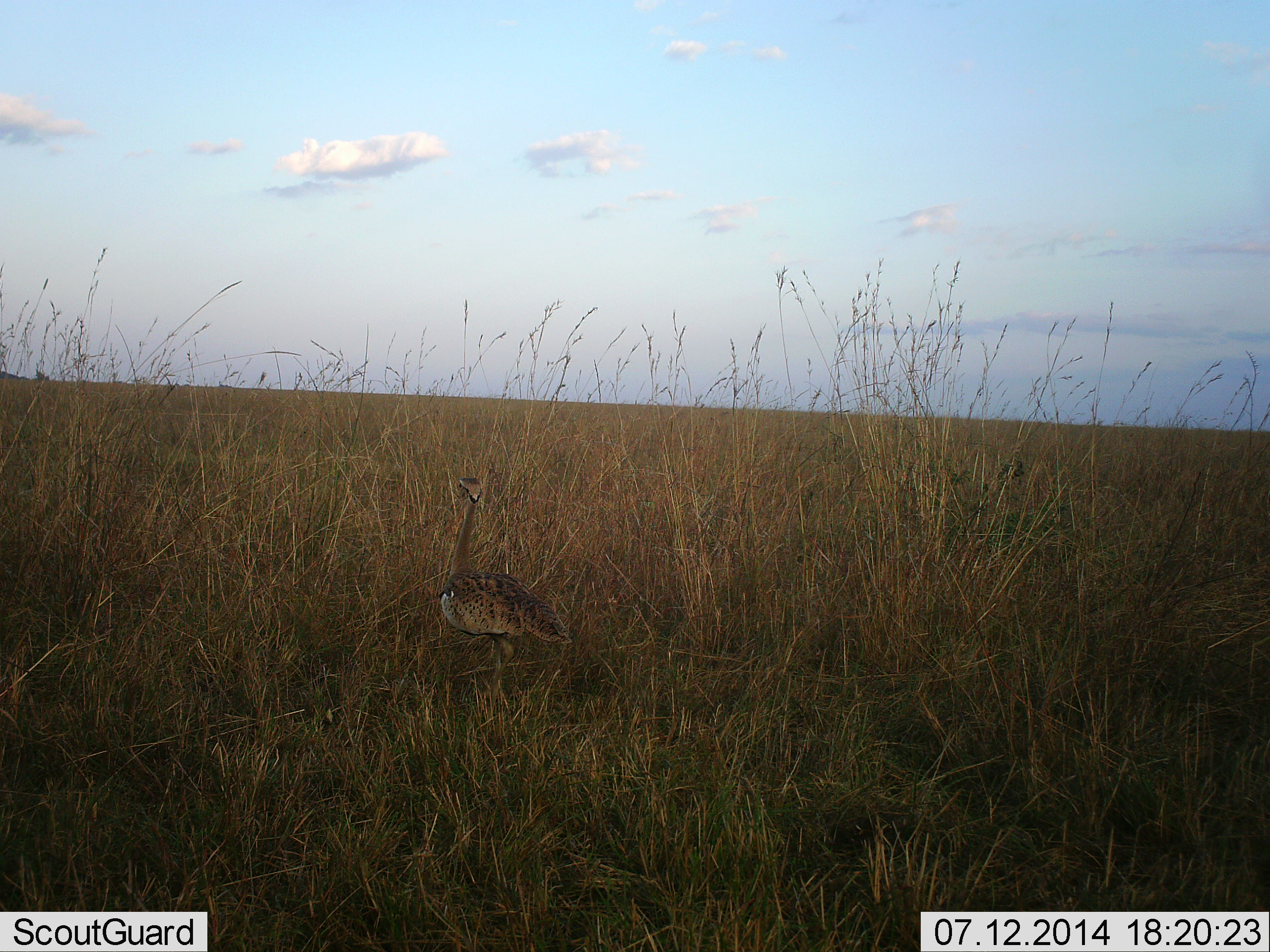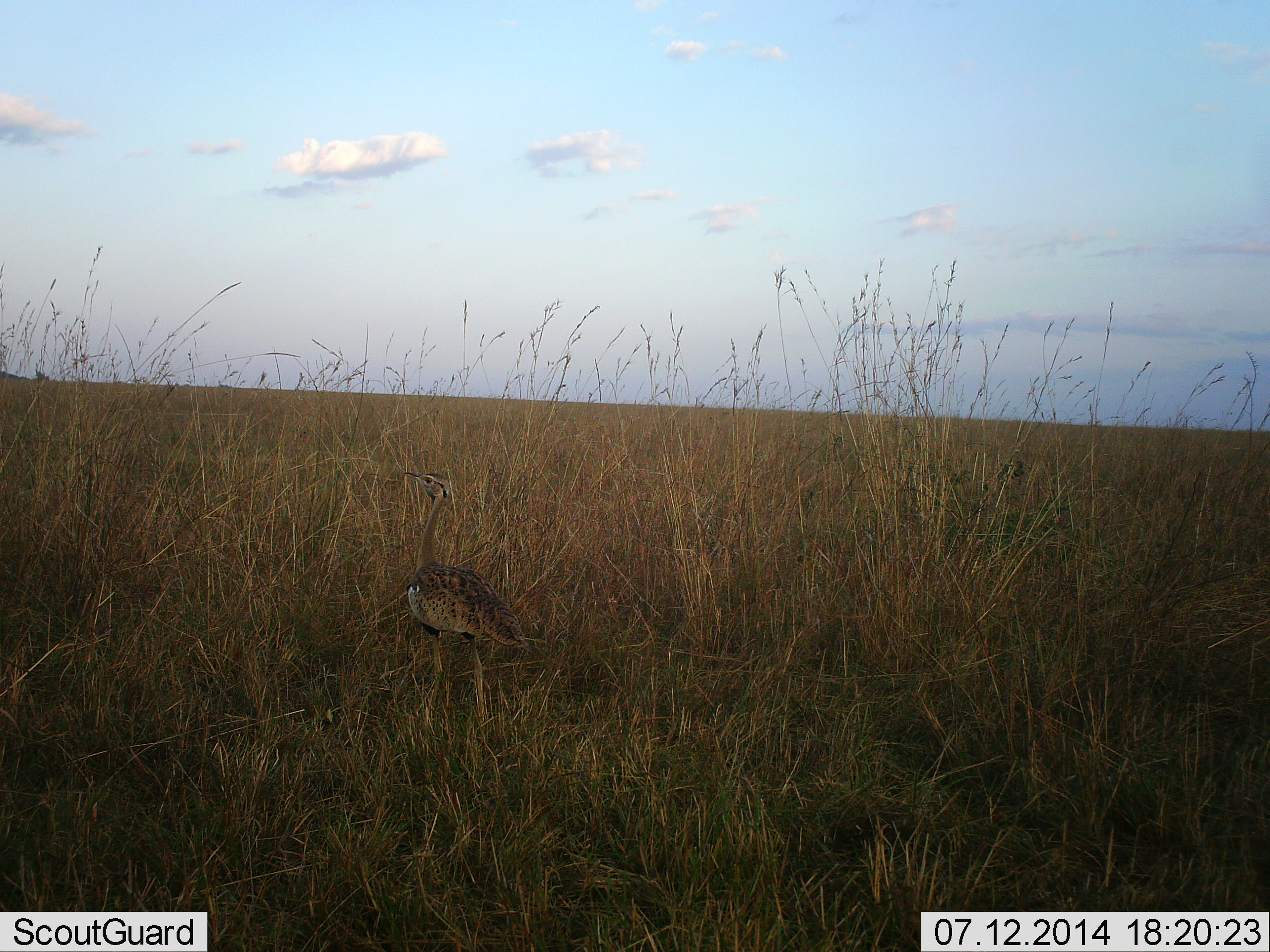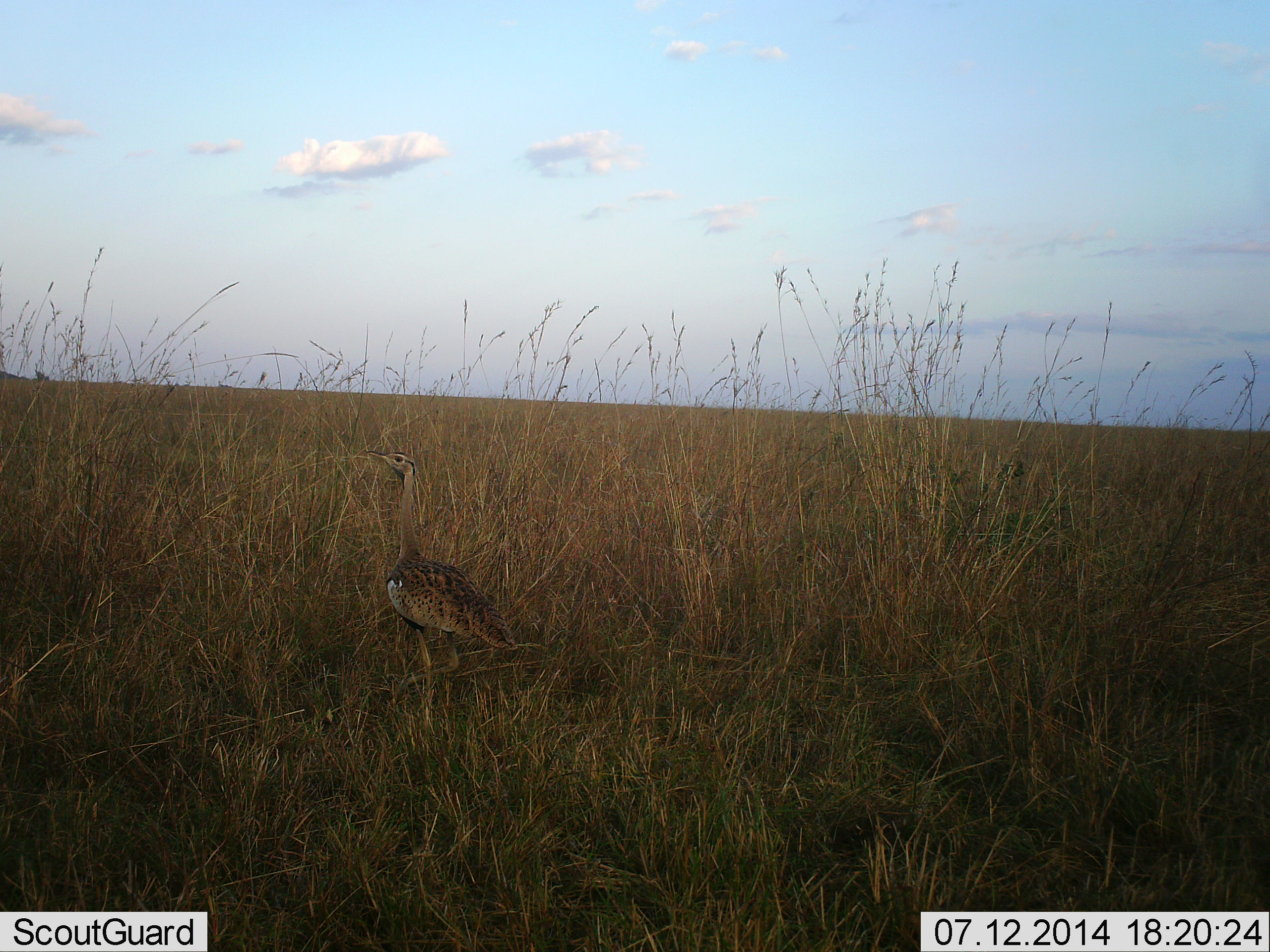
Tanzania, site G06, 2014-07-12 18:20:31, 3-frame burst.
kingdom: Animalia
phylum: Chordata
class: Aves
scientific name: Aves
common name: bird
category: otherbird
Otherbird (bird) (Aves), count 1. Behavior (volunteer vote fractions): standing 40%, resting 0%, moving 70%, interacting 0%. Young present (vote fraction): 0%. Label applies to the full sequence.